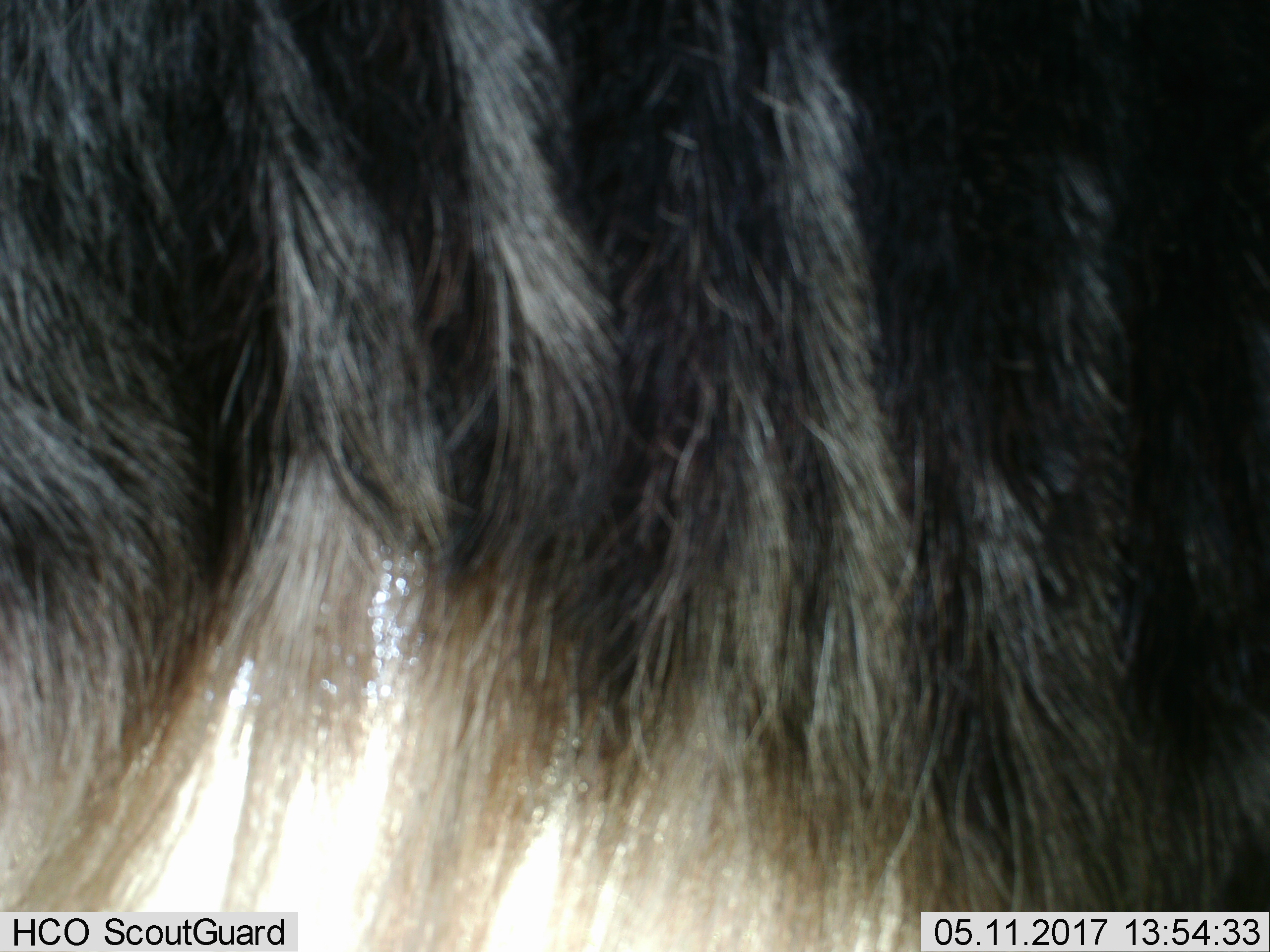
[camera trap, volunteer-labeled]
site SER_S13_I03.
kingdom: Animalia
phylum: Chordata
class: Mammalia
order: Artiodactyla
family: Bovidae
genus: Connochaetes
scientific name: Connochaetes taurinus taurinus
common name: blue wildebeest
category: wildebeestblue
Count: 1.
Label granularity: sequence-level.